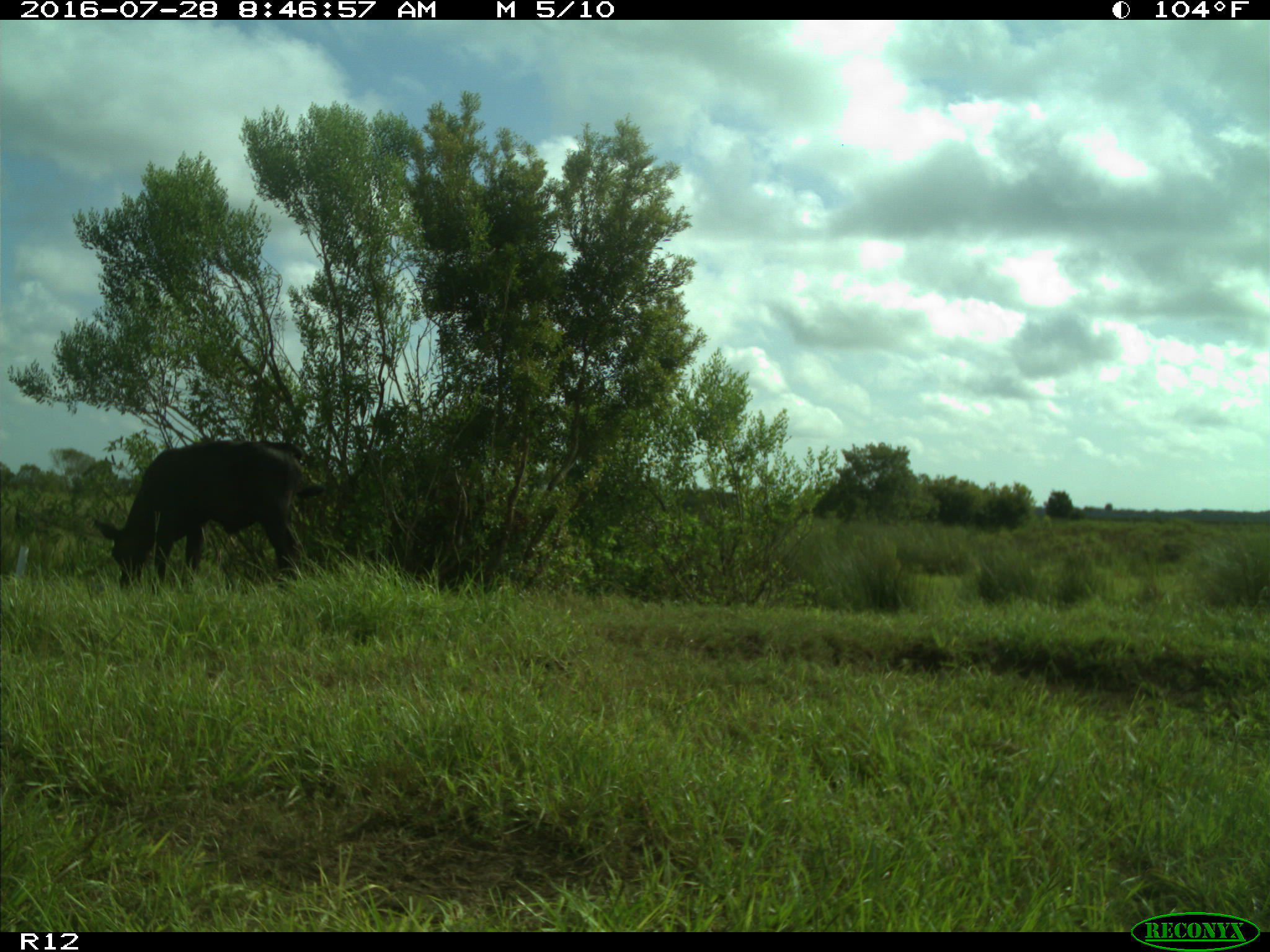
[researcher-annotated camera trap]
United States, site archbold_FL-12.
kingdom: Animalia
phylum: Chordata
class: Mammalia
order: Artiodactyla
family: Bovidae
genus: Bos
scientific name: Bos taurus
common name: domestic cow